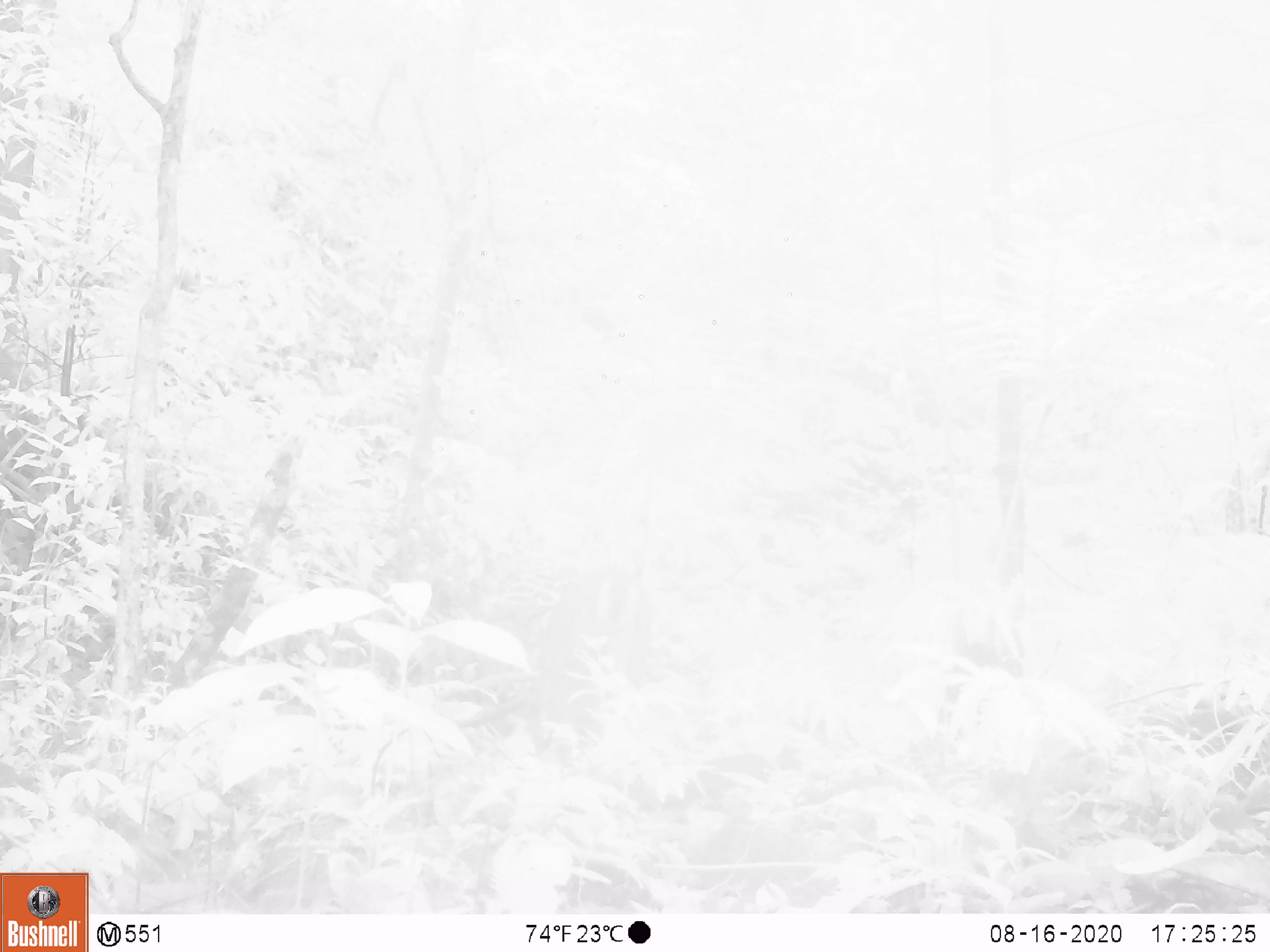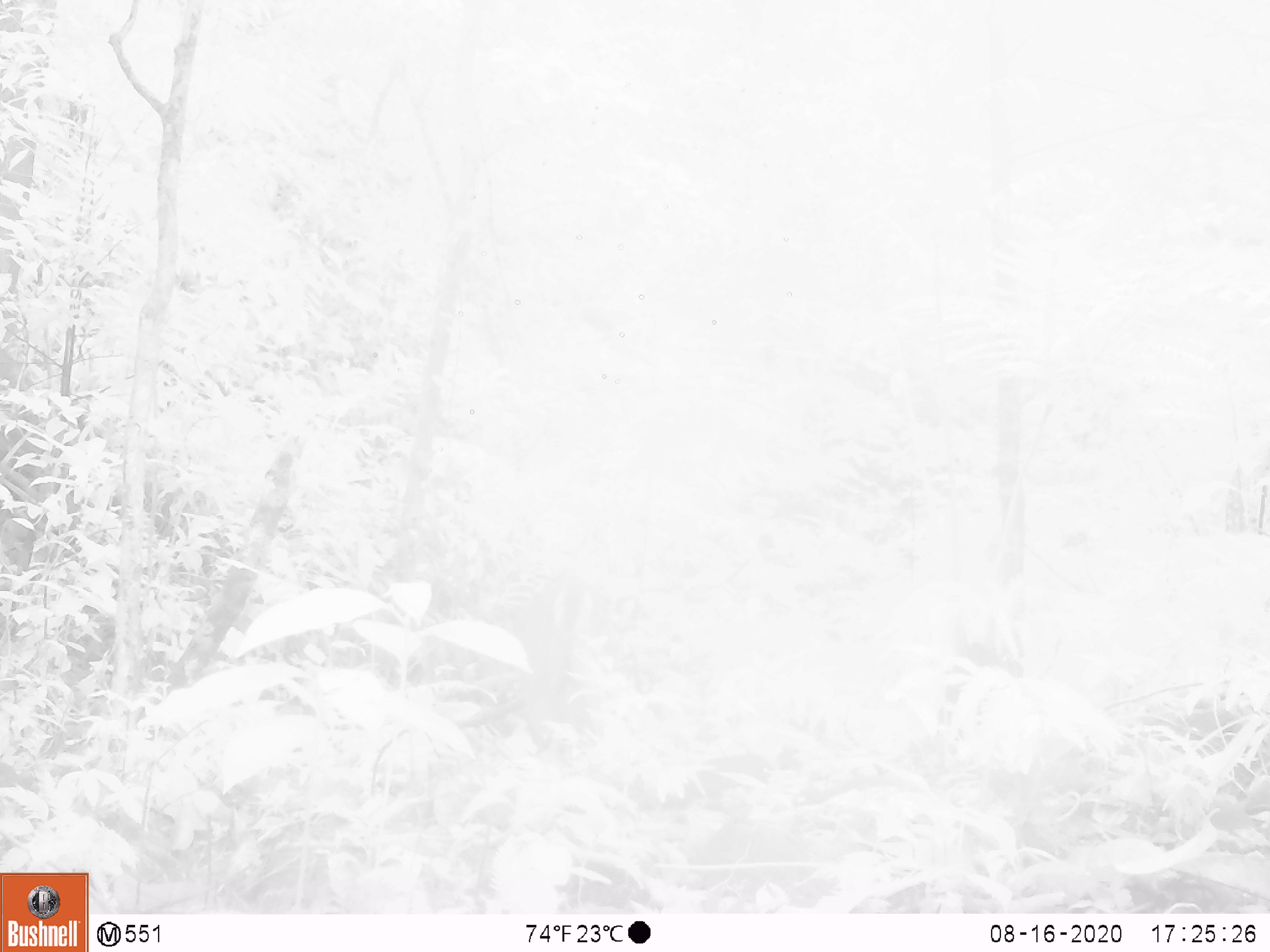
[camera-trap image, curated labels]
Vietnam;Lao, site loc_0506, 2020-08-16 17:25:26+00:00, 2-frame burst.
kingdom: Animalia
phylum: Chordata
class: Mammalia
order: Artiodactyla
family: Cervidae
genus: Muntiacus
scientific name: Muntiacus vuquangensis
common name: large-antlered muntjac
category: large antlered muntjac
Large antlered muntjac (large-antlered muntjac) (Muntiacus vuquangensis). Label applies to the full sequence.